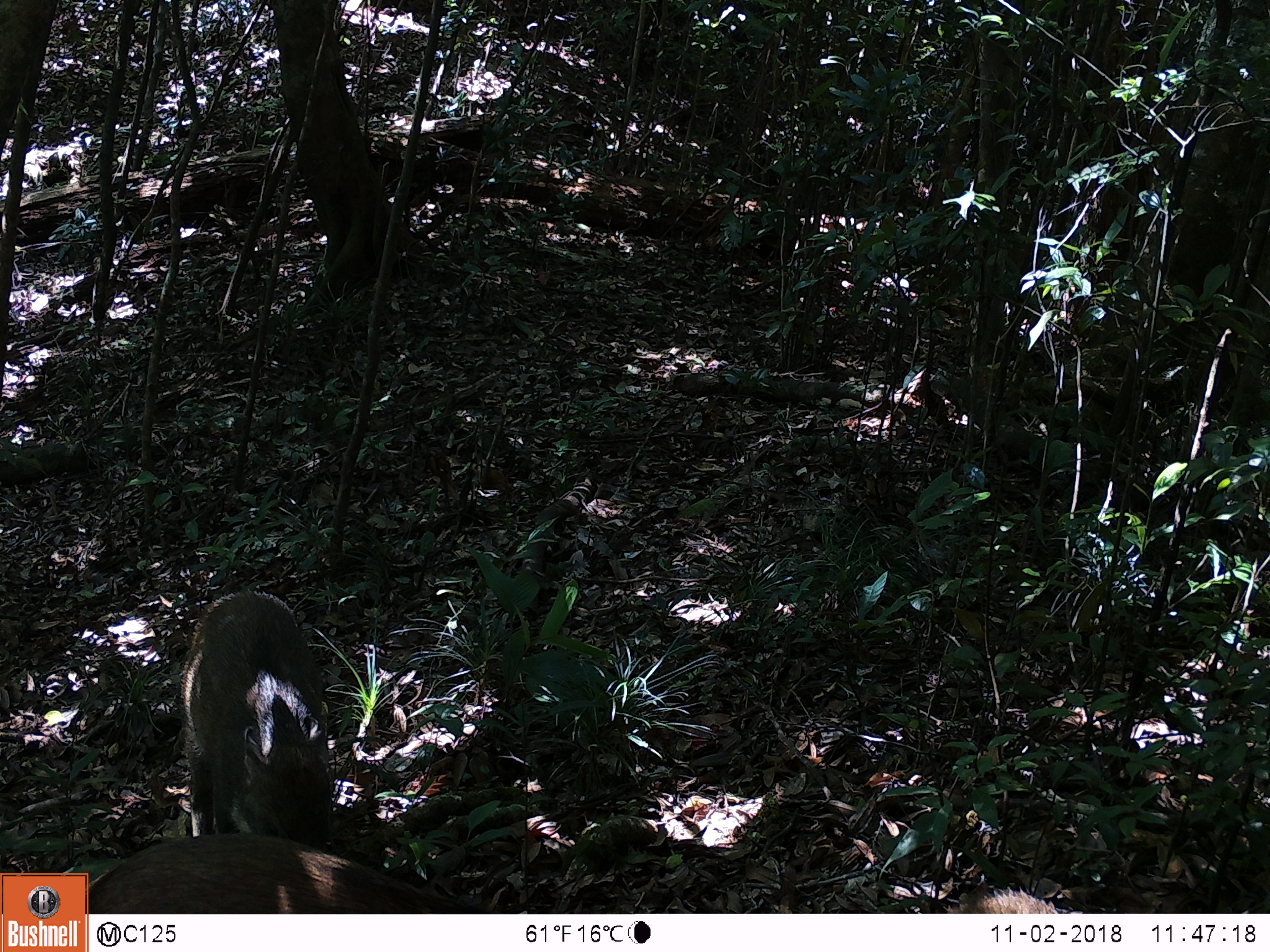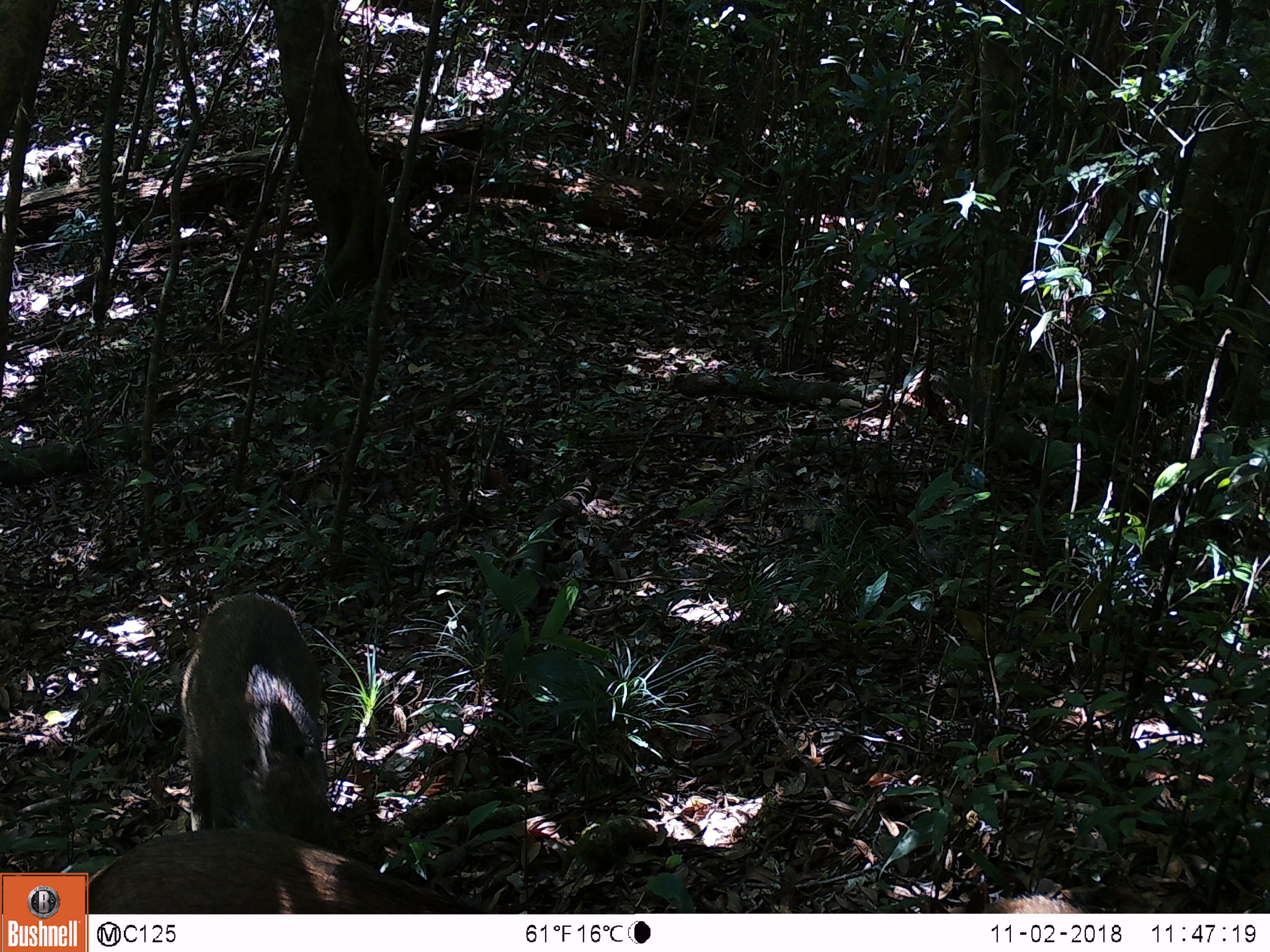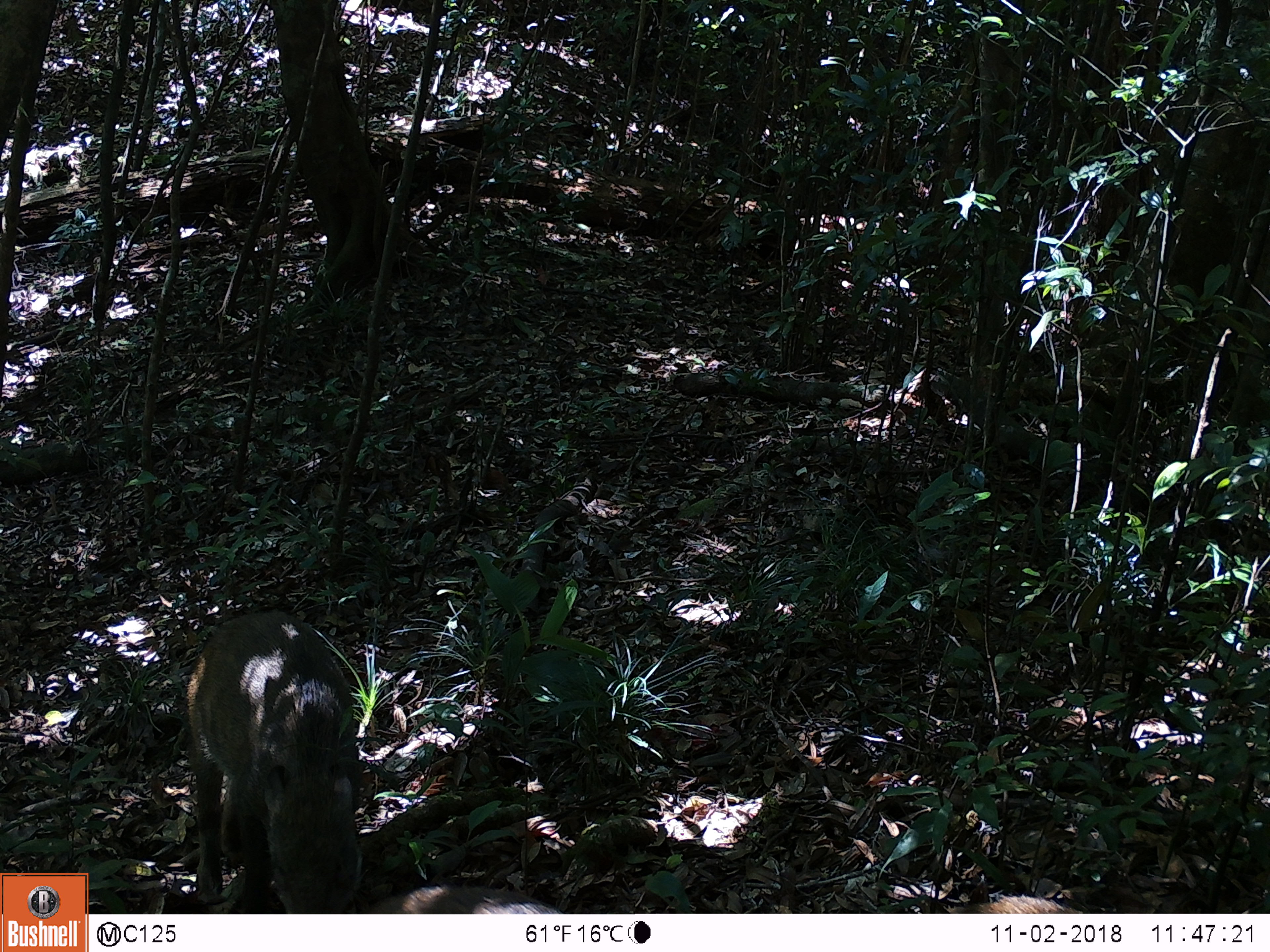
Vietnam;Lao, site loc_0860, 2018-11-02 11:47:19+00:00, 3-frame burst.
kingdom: Animalia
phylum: Chordata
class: Mammalia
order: Artiodactyla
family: Suidae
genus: Sus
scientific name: Sus scrofa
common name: eurasian wild pig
Eurasian wild pig (Sus scrofa). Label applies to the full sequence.